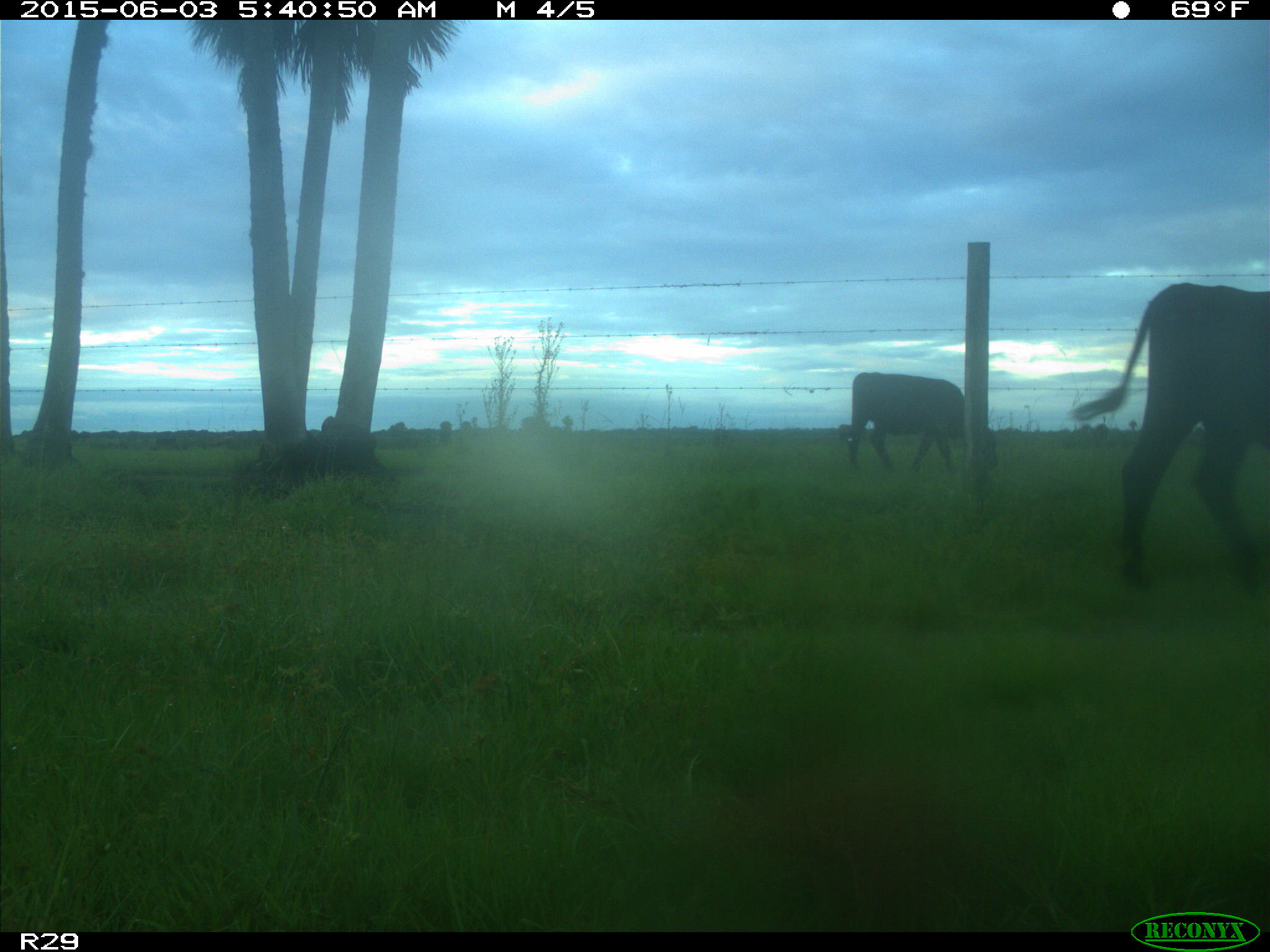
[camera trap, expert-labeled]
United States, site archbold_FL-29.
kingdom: Animalia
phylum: Chordata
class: Mammalia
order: Artiodactyla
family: Bovidae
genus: Bos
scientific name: Bos taurus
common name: domestic cow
Bos taurus (domestic cow).